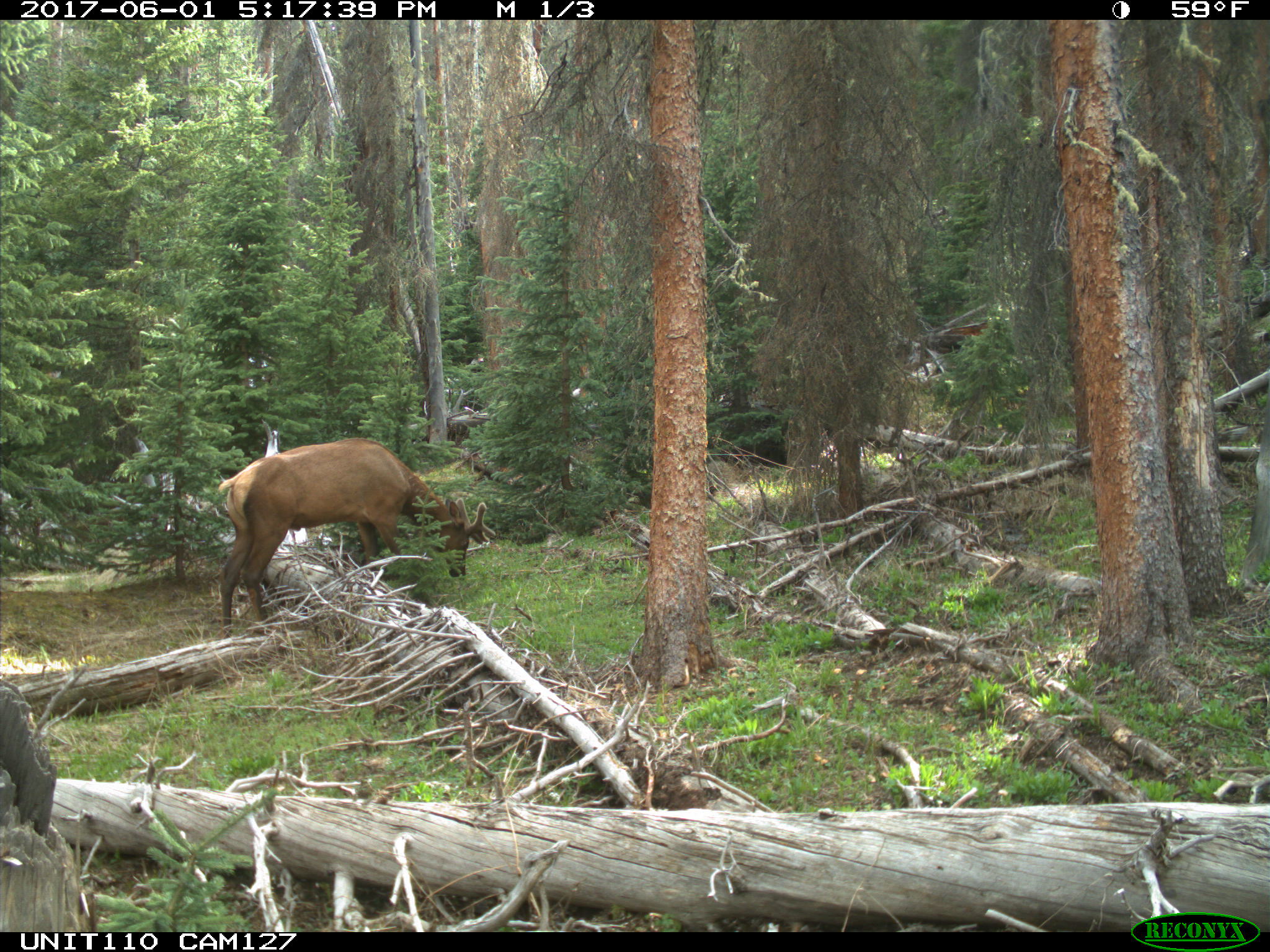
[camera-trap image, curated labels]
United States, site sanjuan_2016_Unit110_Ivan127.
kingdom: Animalia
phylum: Chordata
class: Mammalia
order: Artiodactyla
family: Cervidae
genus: Cervus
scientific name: Cervus elaphus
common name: red deer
Cervus elaphus (red deer).